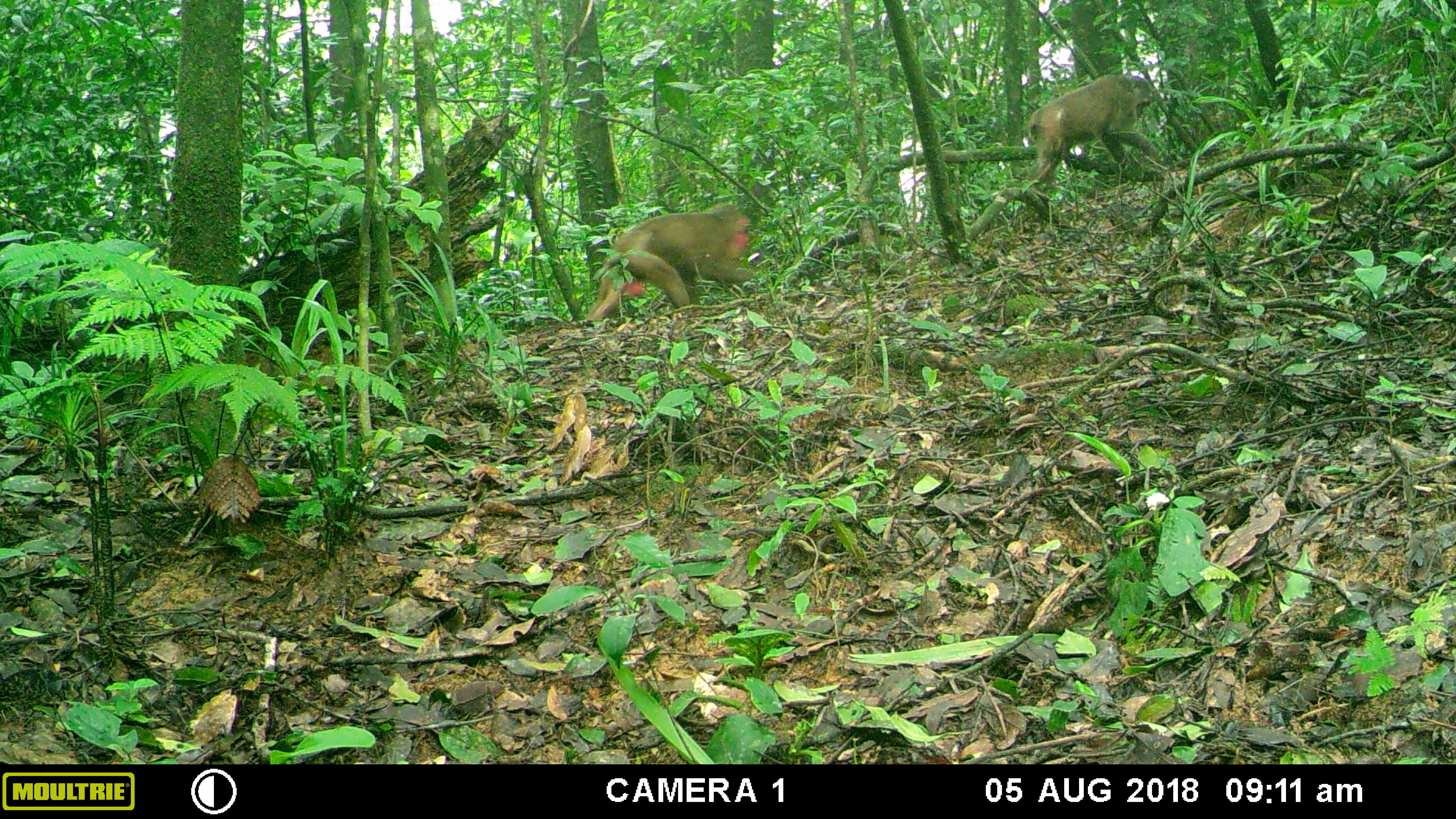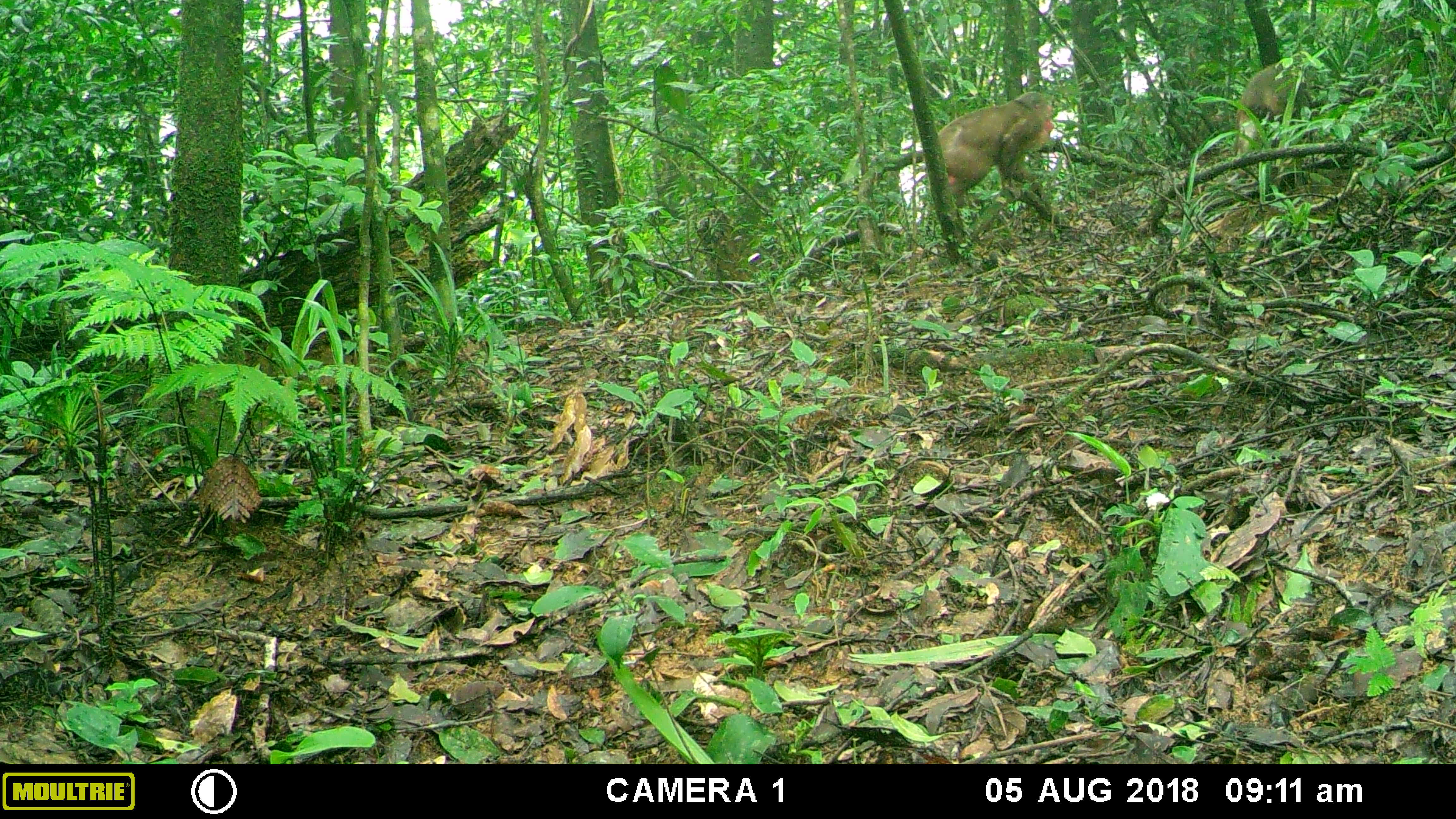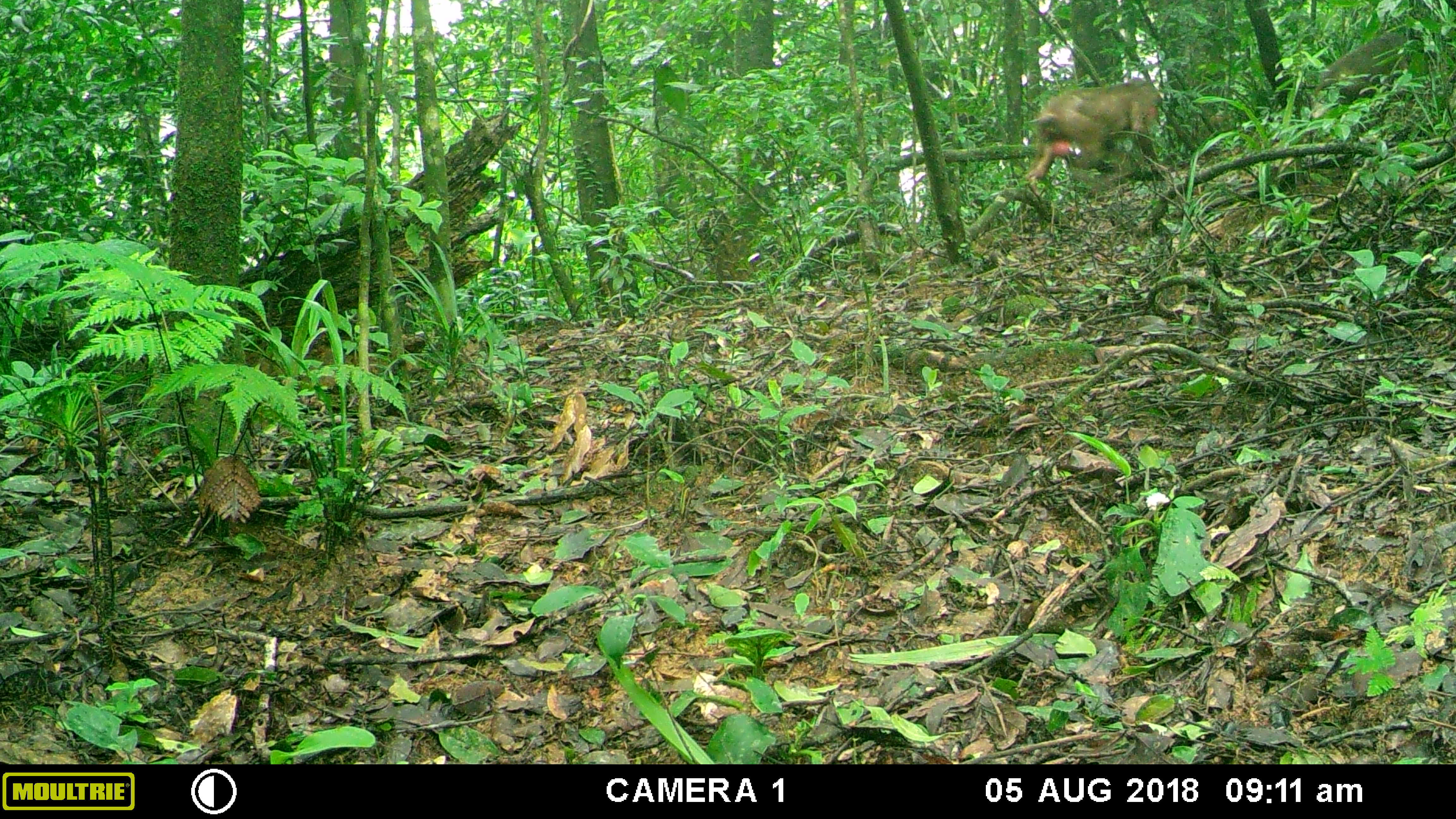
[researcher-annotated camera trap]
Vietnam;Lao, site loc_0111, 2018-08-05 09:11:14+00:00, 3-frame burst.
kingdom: Animalia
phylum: Chordata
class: Mammalia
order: Primates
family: Cercopithecidae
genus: Macaca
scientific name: Macaca arctoides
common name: stump-tailed macaque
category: stump tailed macaque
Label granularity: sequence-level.